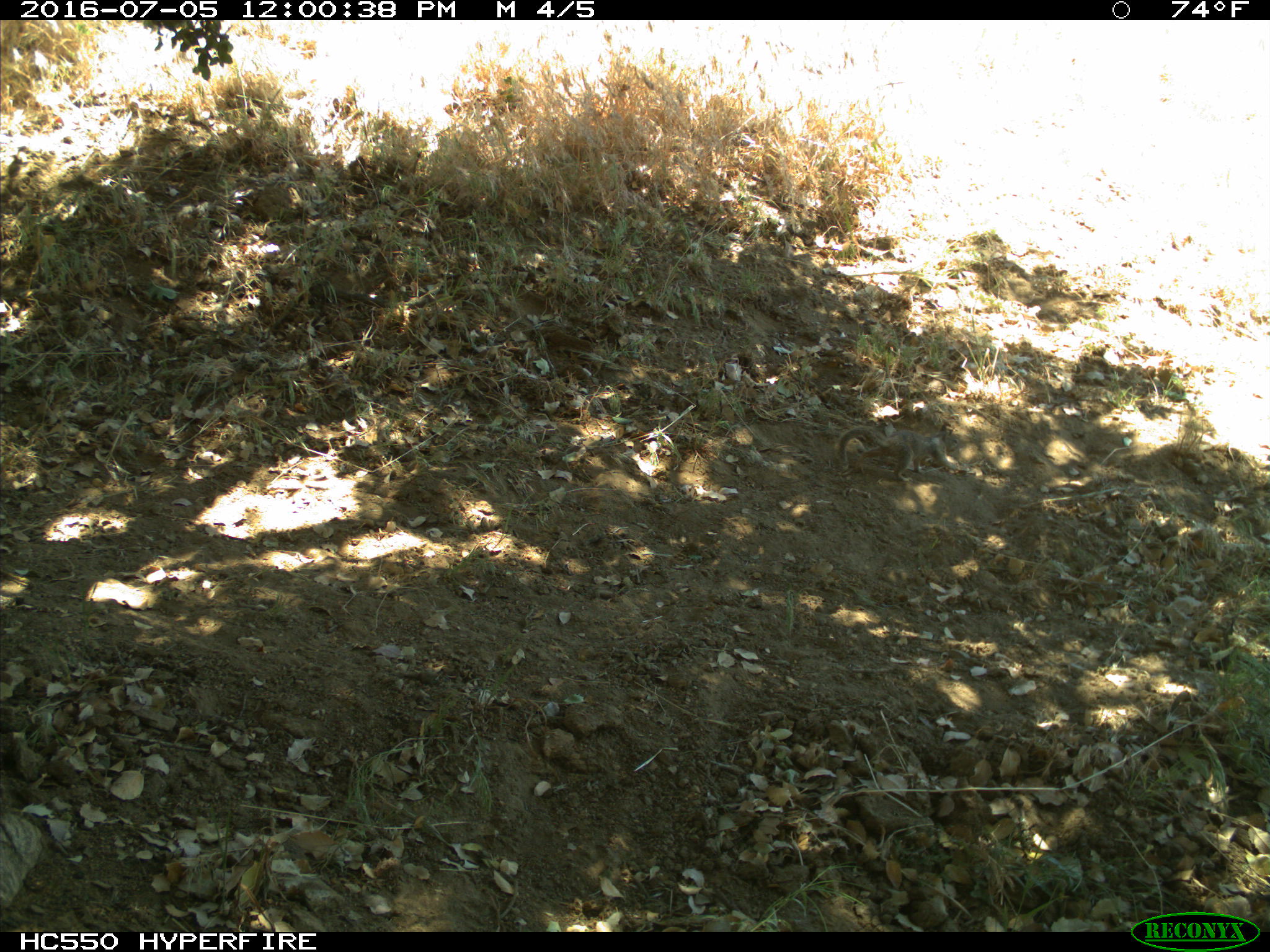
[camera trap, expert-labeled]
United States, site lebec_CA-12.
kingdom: Animalia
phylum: Chordata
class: Mammalia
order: Rodentia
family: Sciuridae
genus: Otospermophilus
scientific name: Otospermophilus beecheyi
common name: california ground squirrel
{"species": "Otospermophilus beecheyi (california ground squirrel)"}